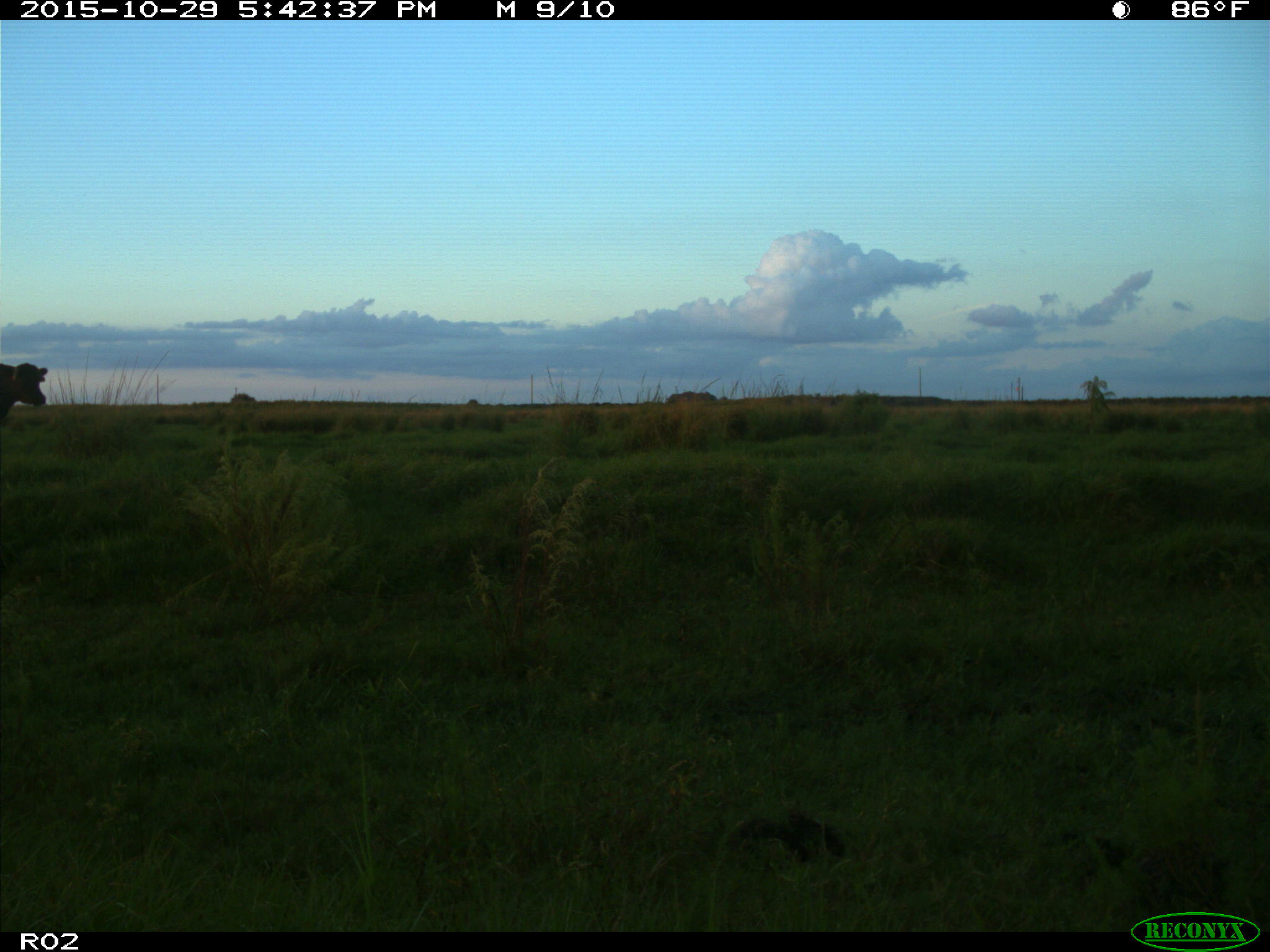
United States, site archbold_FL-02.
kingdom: Animalia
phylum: Chordata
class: Mammalia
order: Artiodactyla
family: Bovidae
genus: Bos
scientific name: Bos taurus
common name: domestic cow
Bos taurus (domestic cow).